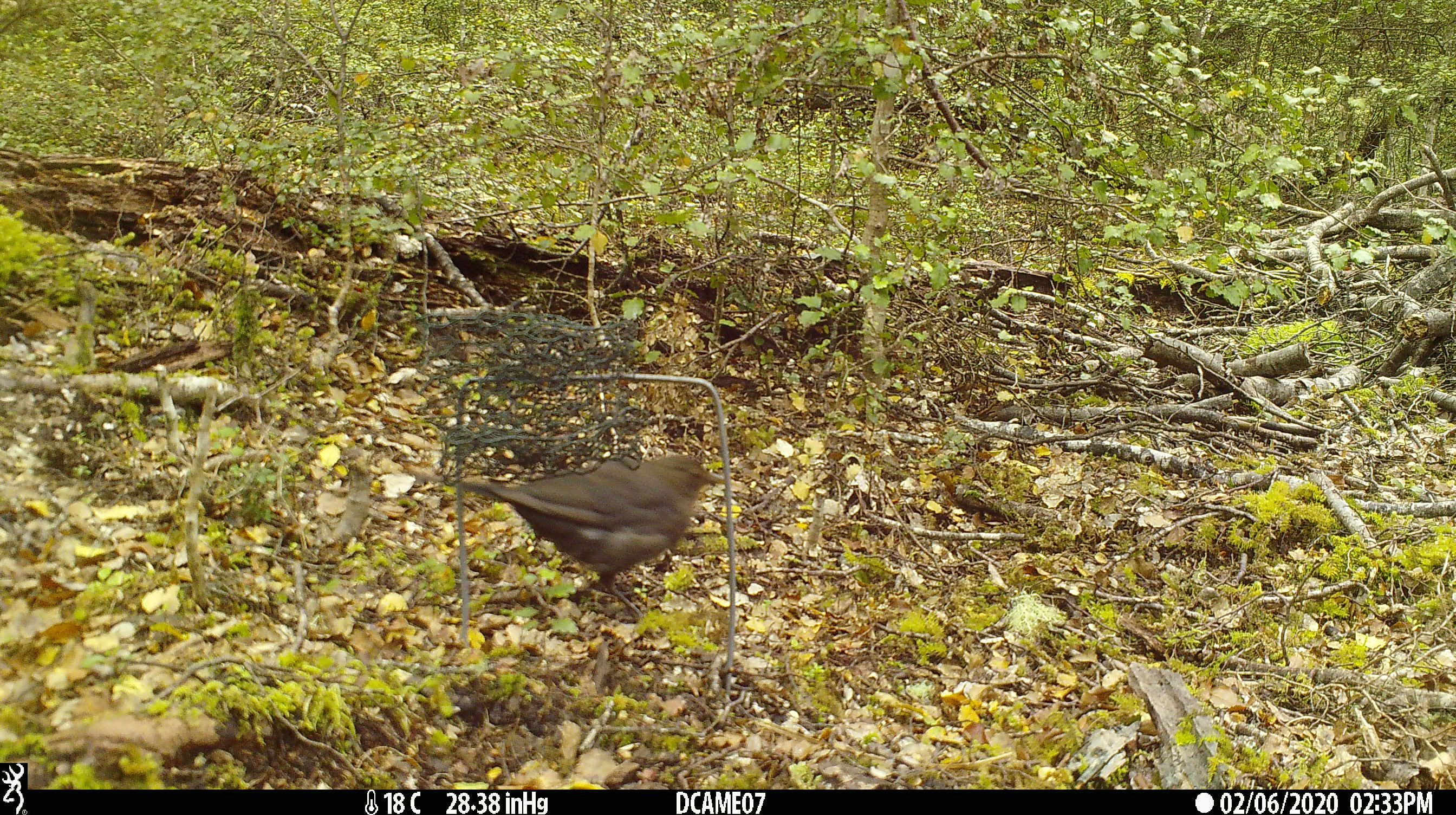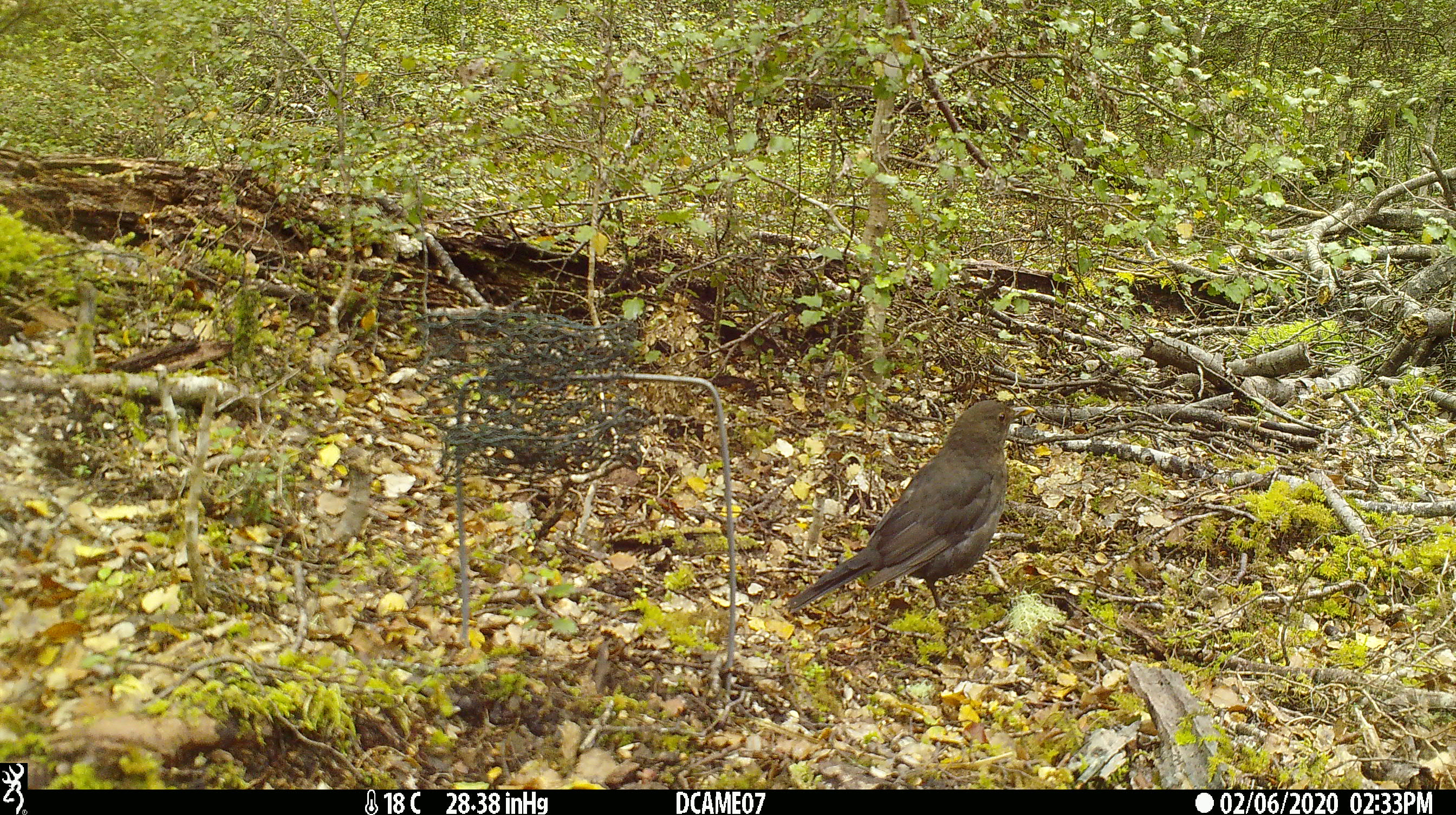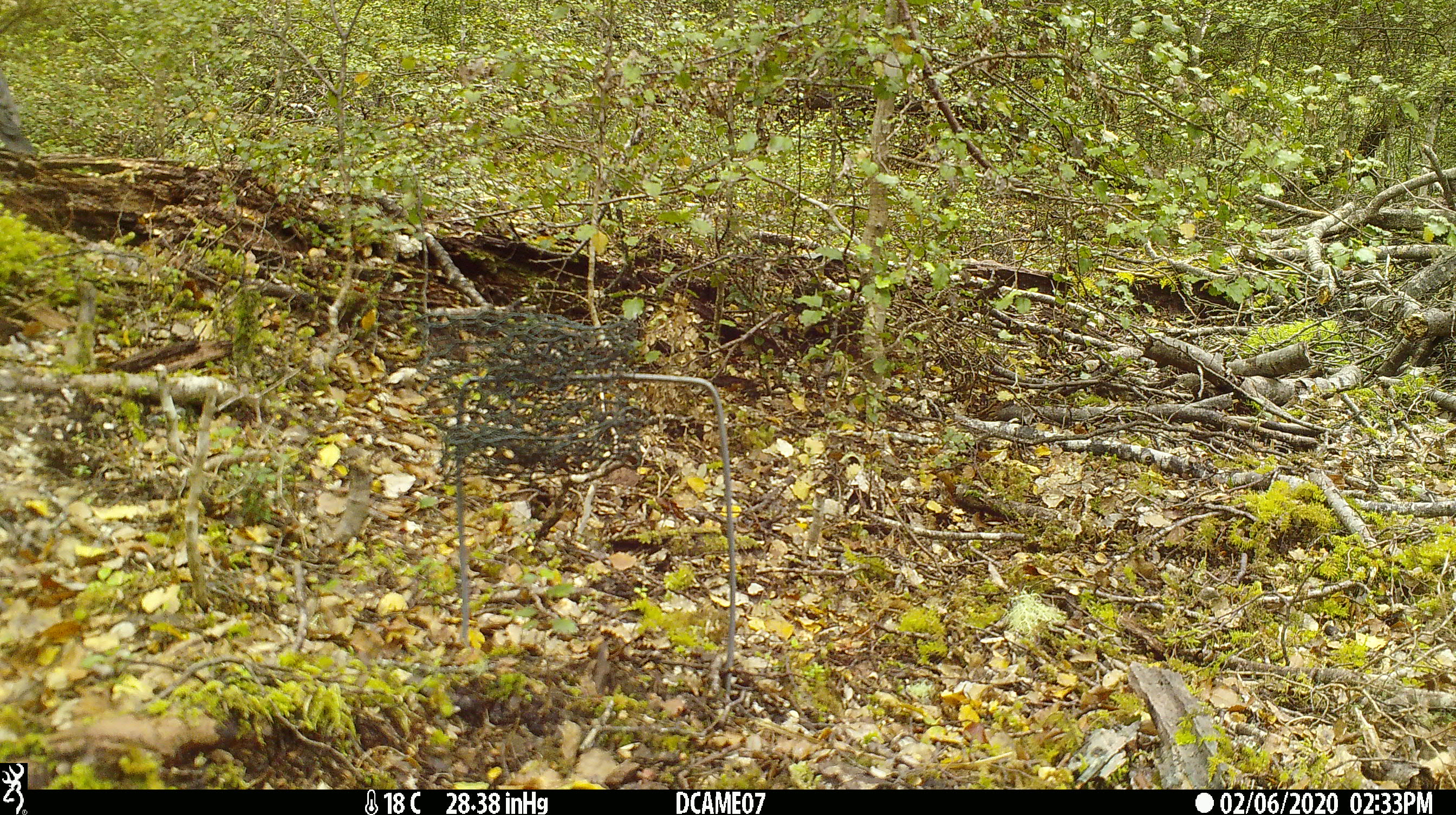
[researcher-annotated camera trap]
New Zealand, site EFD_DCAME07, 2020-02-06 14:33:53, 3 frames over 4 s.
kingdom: Animalia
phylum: Chordata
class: Aves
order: Passeriformes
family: Turdidae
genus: Turdus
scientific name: Turdus merula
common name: eurasian blackbird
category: blackbird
Blackbird (eurasian blackbird) (Turdus merula).